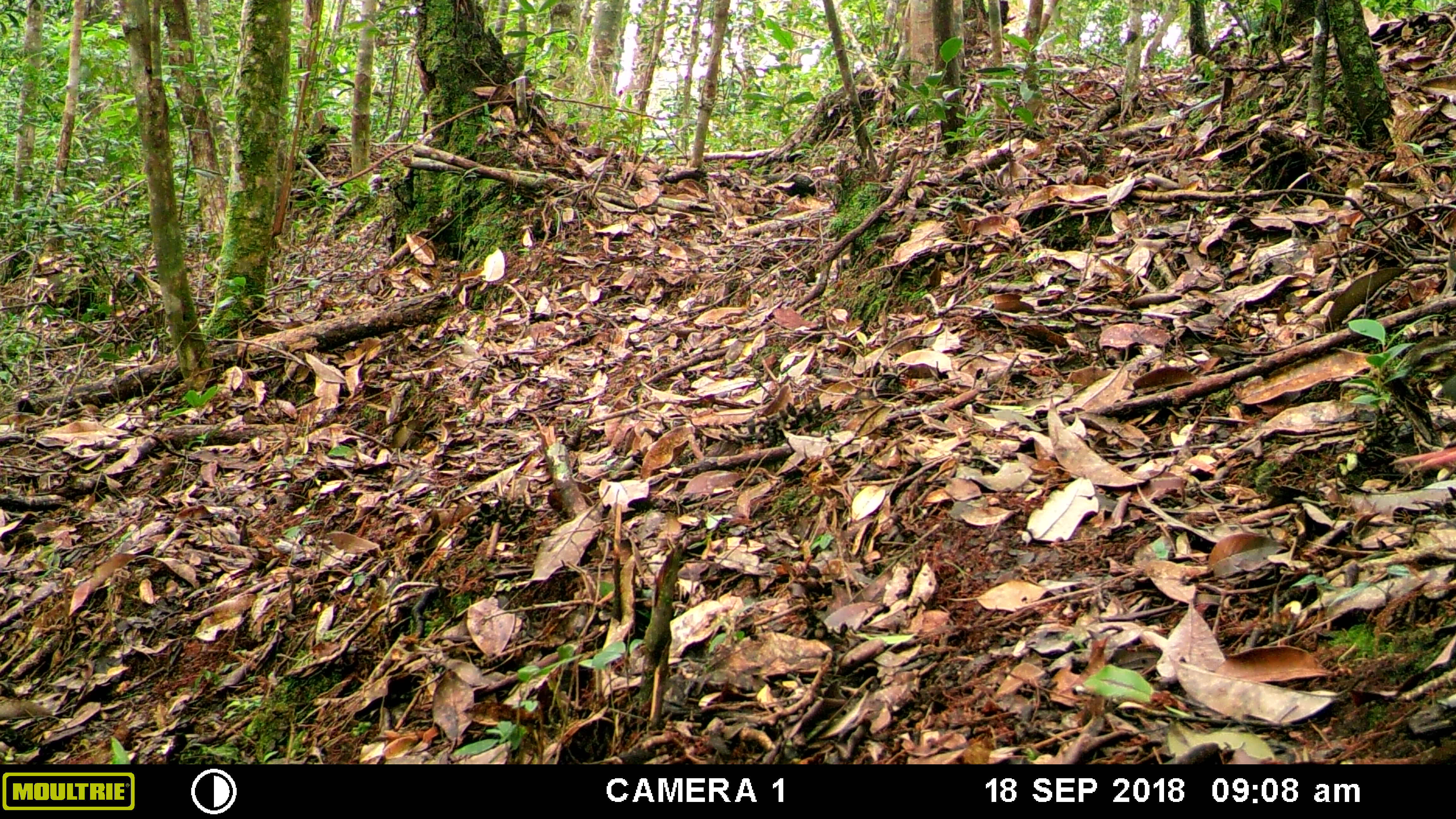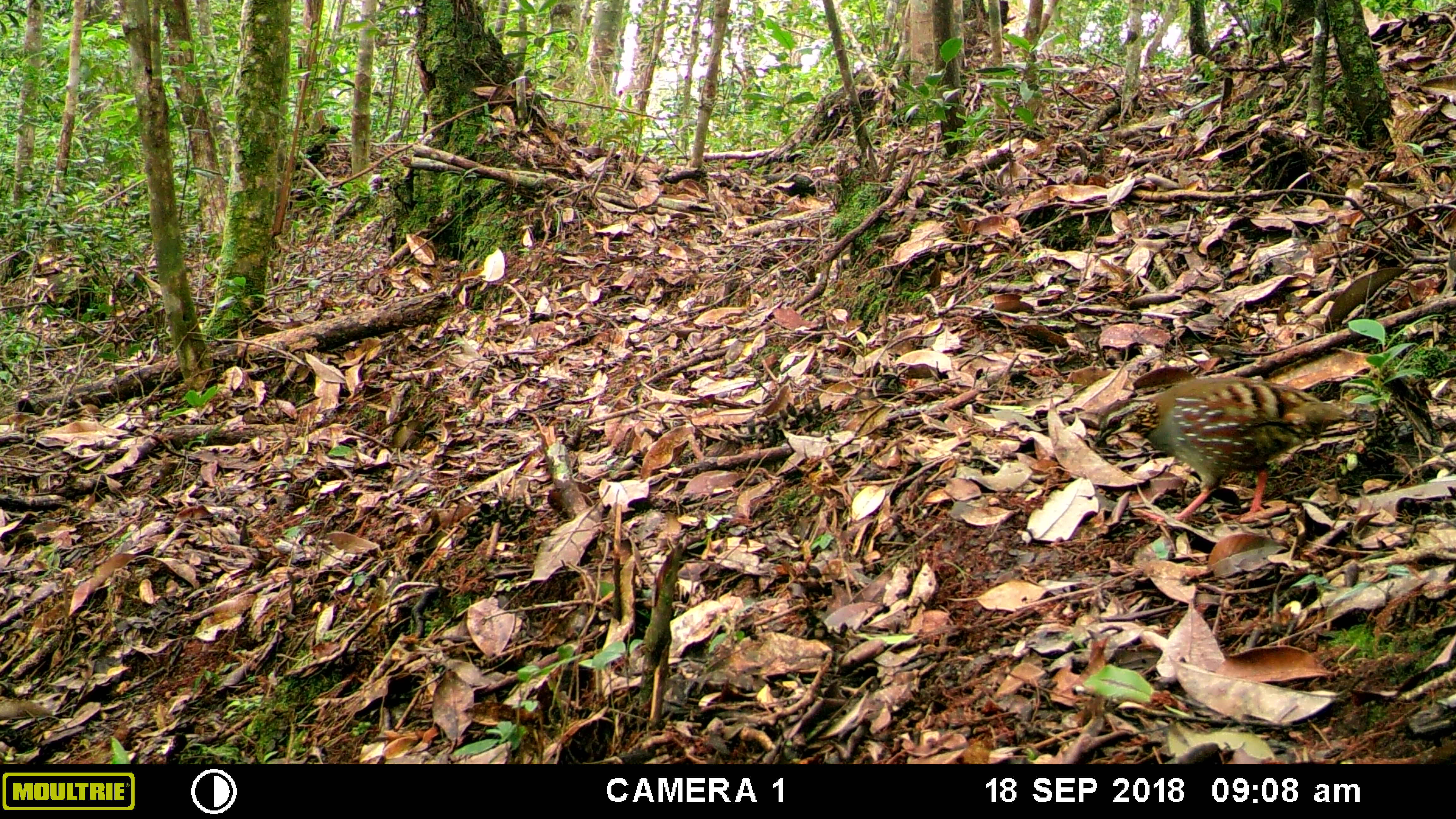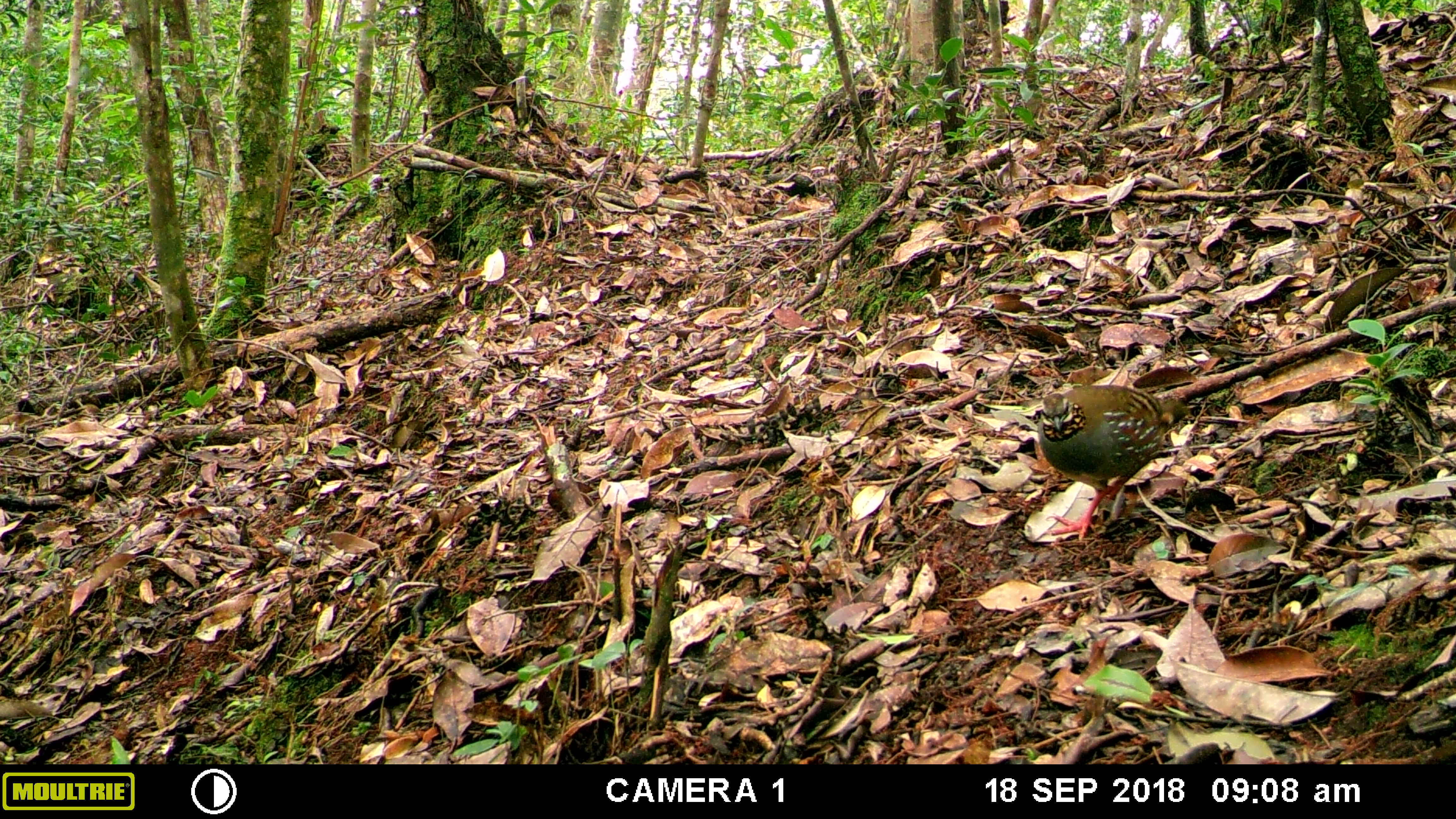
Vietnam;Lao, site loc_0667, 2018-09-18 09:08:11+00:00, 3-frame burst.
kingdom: Animalia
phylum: Chordata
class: Aves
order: Galliformes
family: Phasianidae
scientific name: Phasianidae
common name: partridge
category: unidentified partridge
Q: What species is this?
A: Unidentified partridge (partridge) (Phasianidae).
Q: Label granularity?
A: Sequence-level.